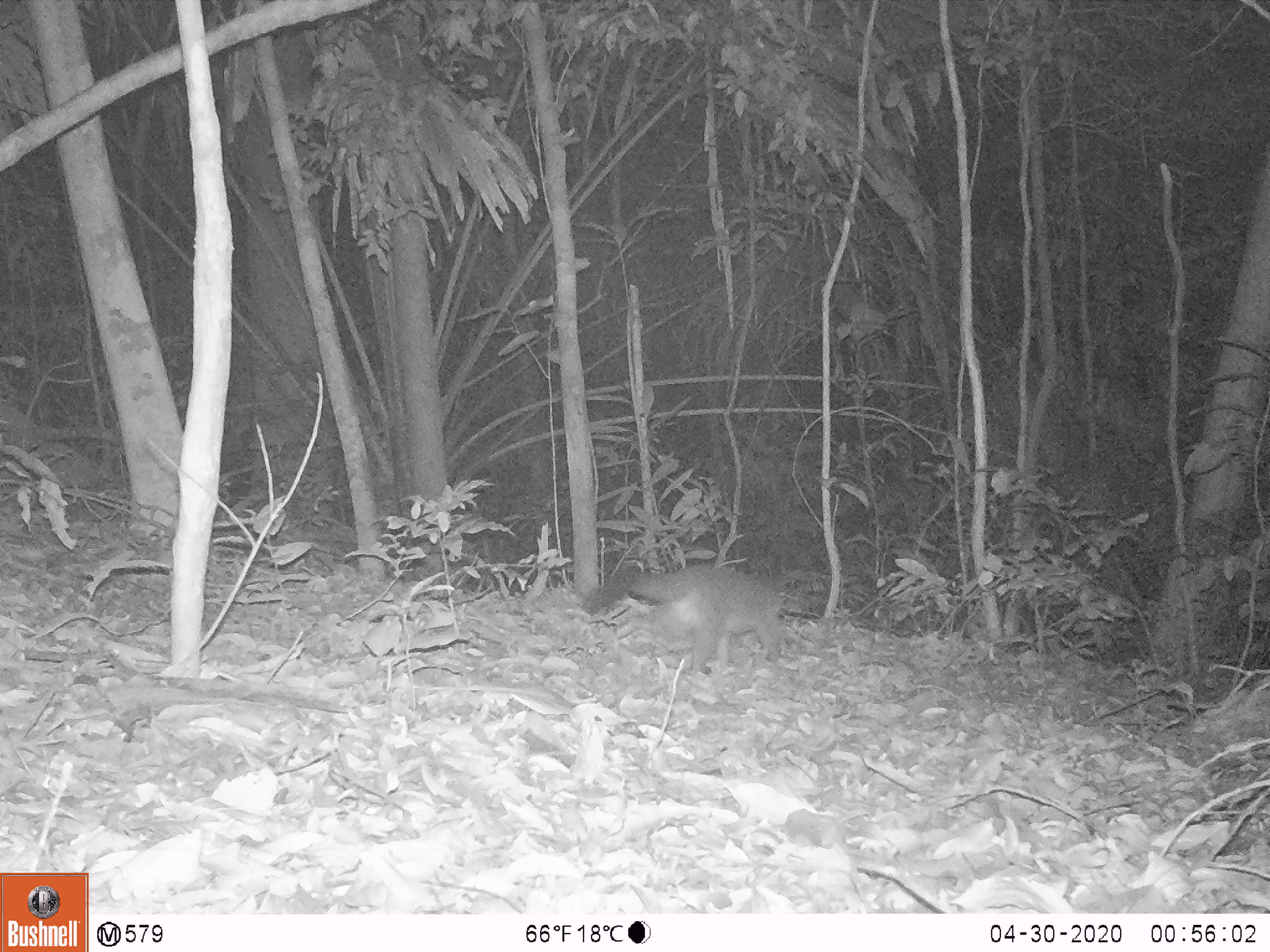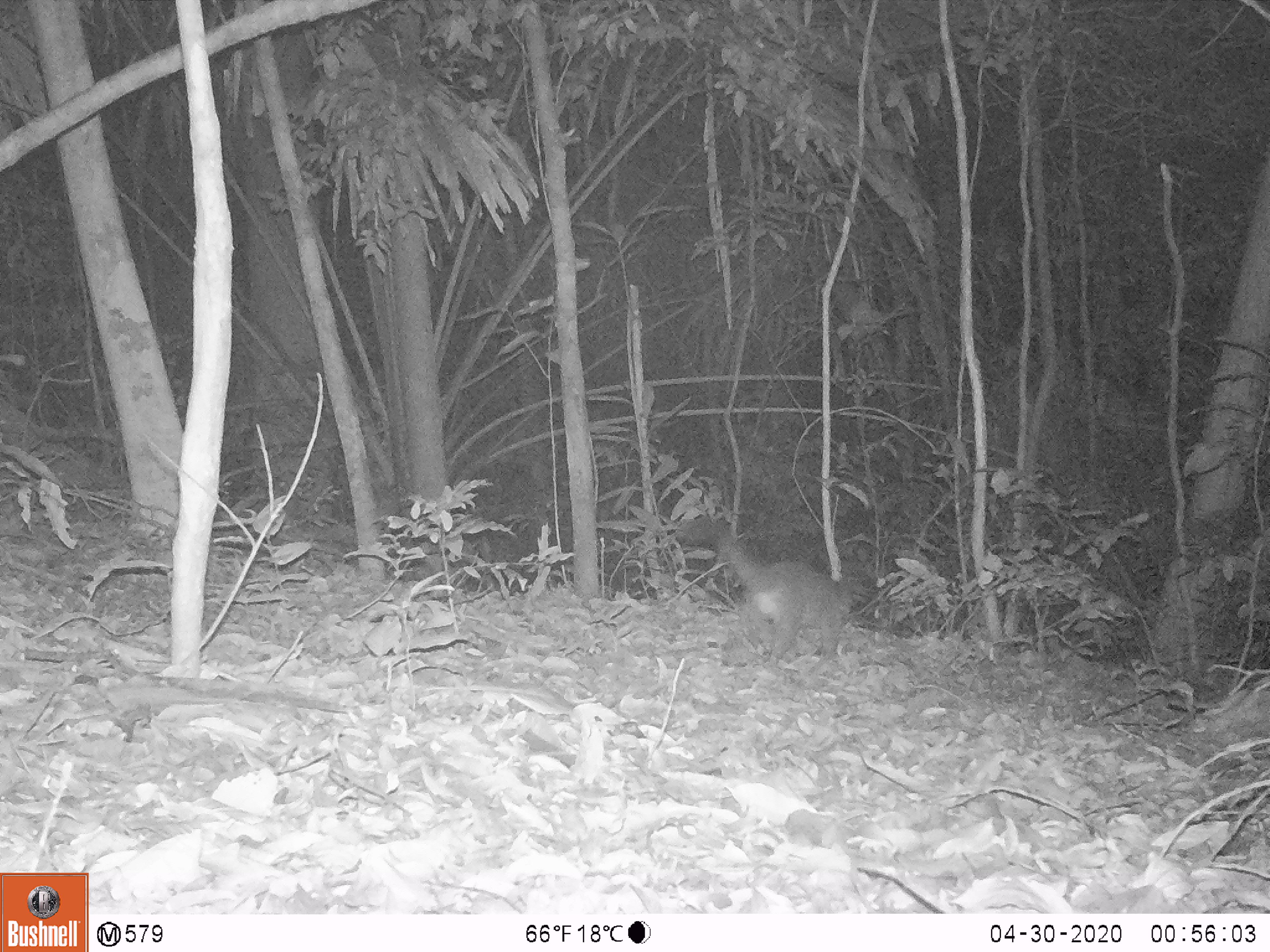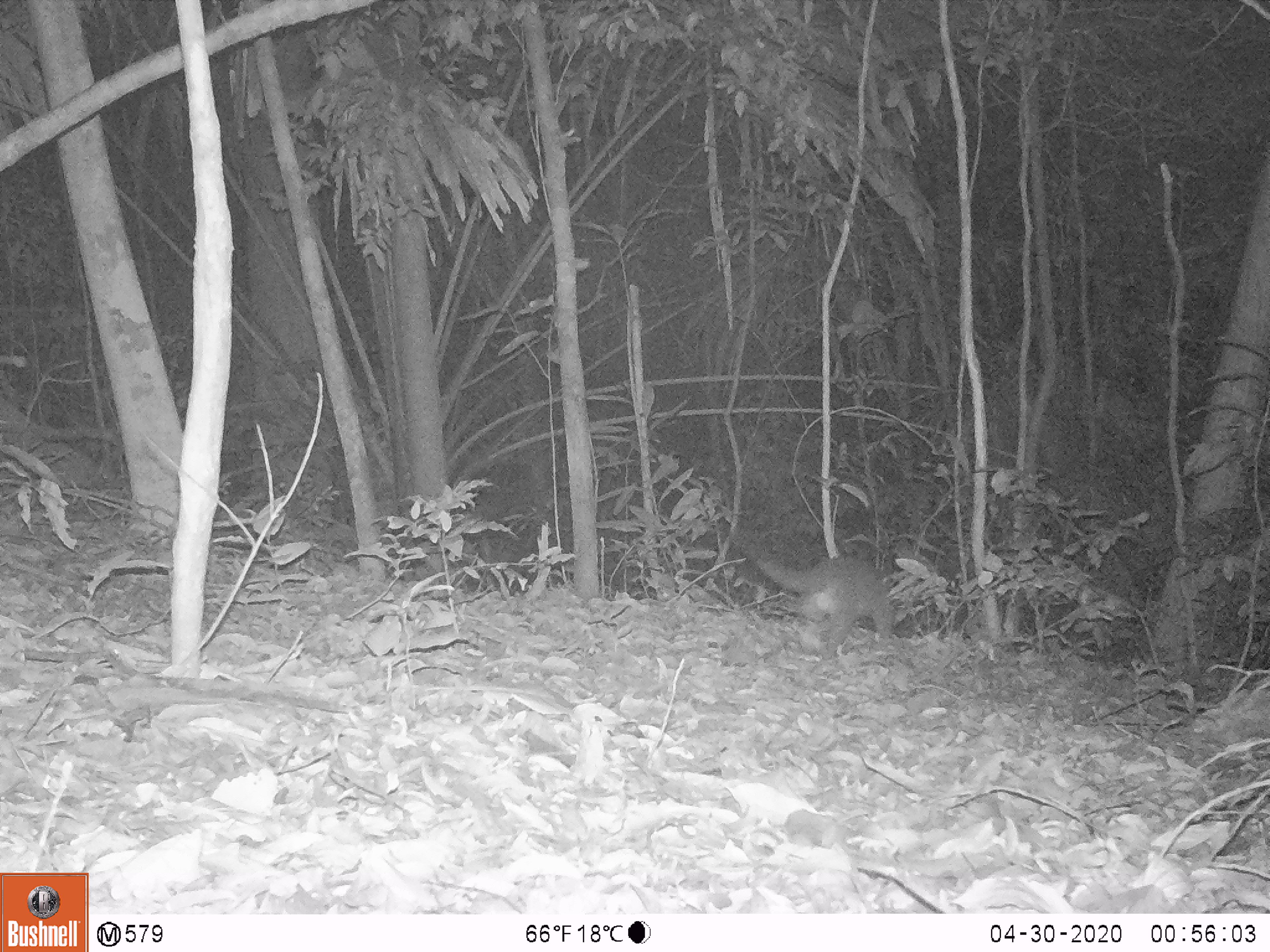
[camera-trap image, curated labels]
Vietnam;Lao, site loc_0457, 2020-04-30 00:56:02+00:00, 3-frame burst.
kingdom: Animalia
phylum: Chordata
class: Mammalia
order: Carnivora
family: Viverridae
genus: Paguma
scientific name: Paguma larvata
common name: masked palm civet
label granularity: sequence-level